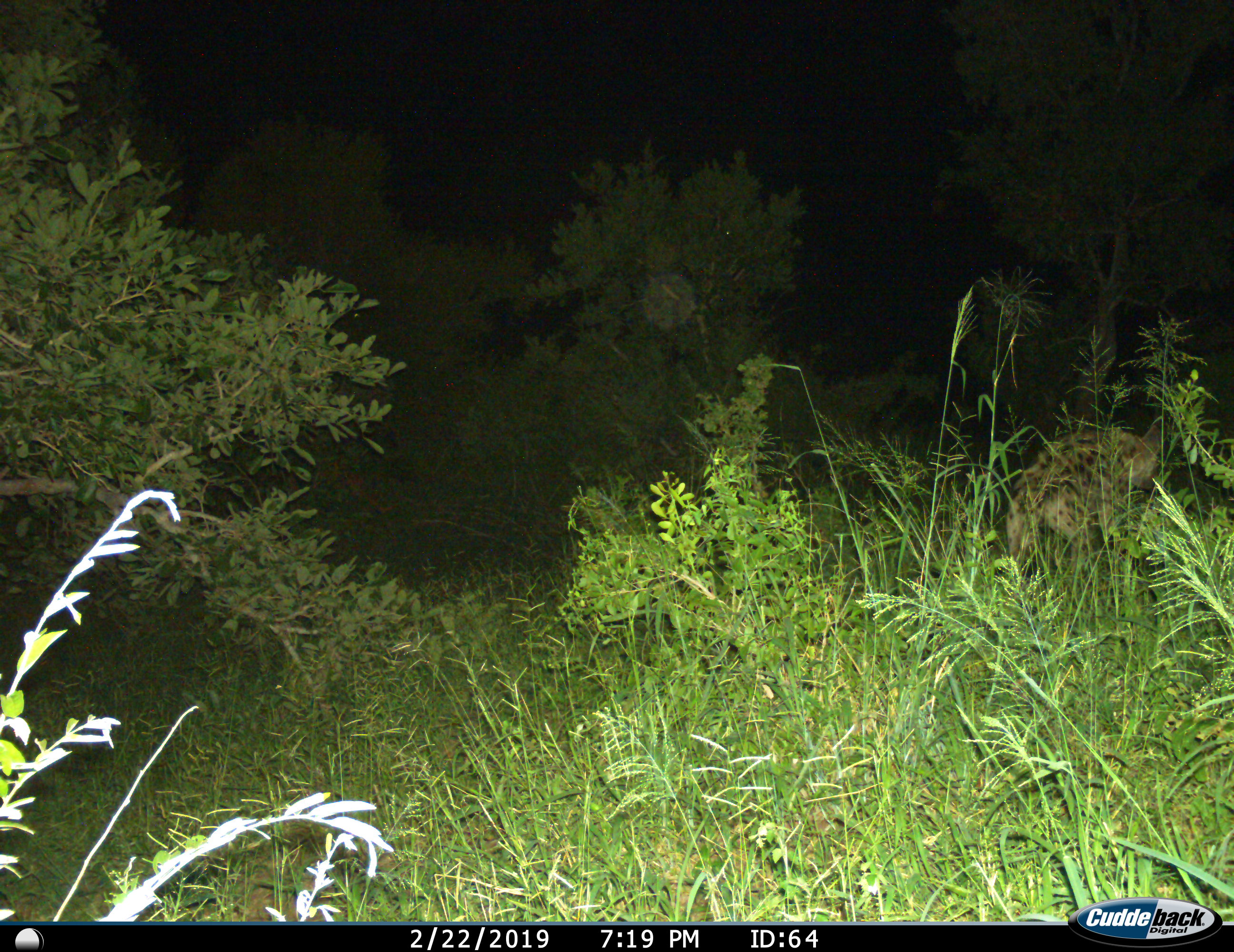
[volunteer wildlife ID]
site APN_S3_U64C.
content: unidentified animal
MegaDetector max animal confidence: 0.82